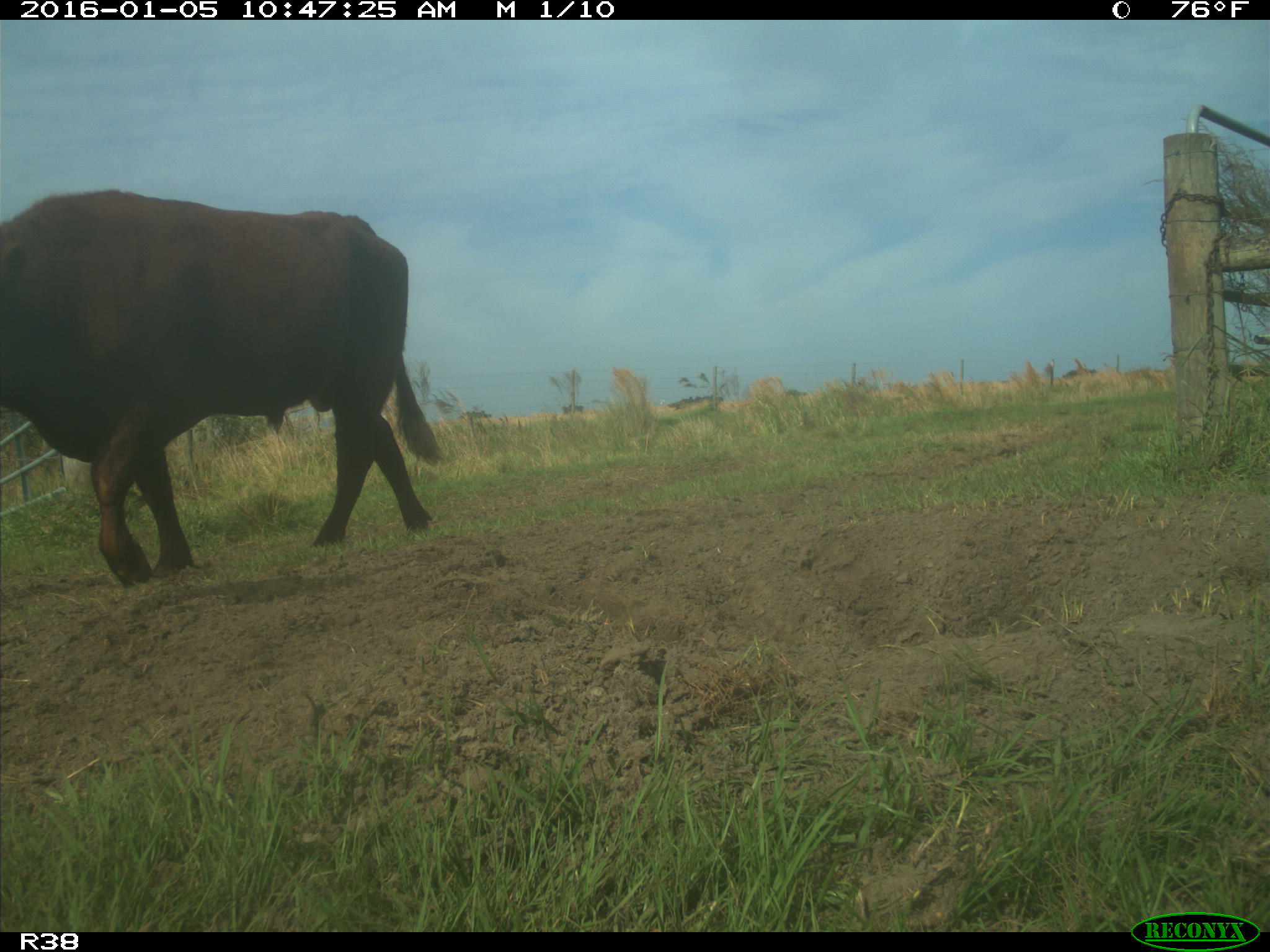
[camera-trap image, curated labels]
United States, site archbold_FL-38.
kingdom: Animalia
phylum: Chordata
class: Mammalia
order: Artiodactyla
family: Bovidae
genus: Bos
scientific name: Bos taurus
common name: domestic cow